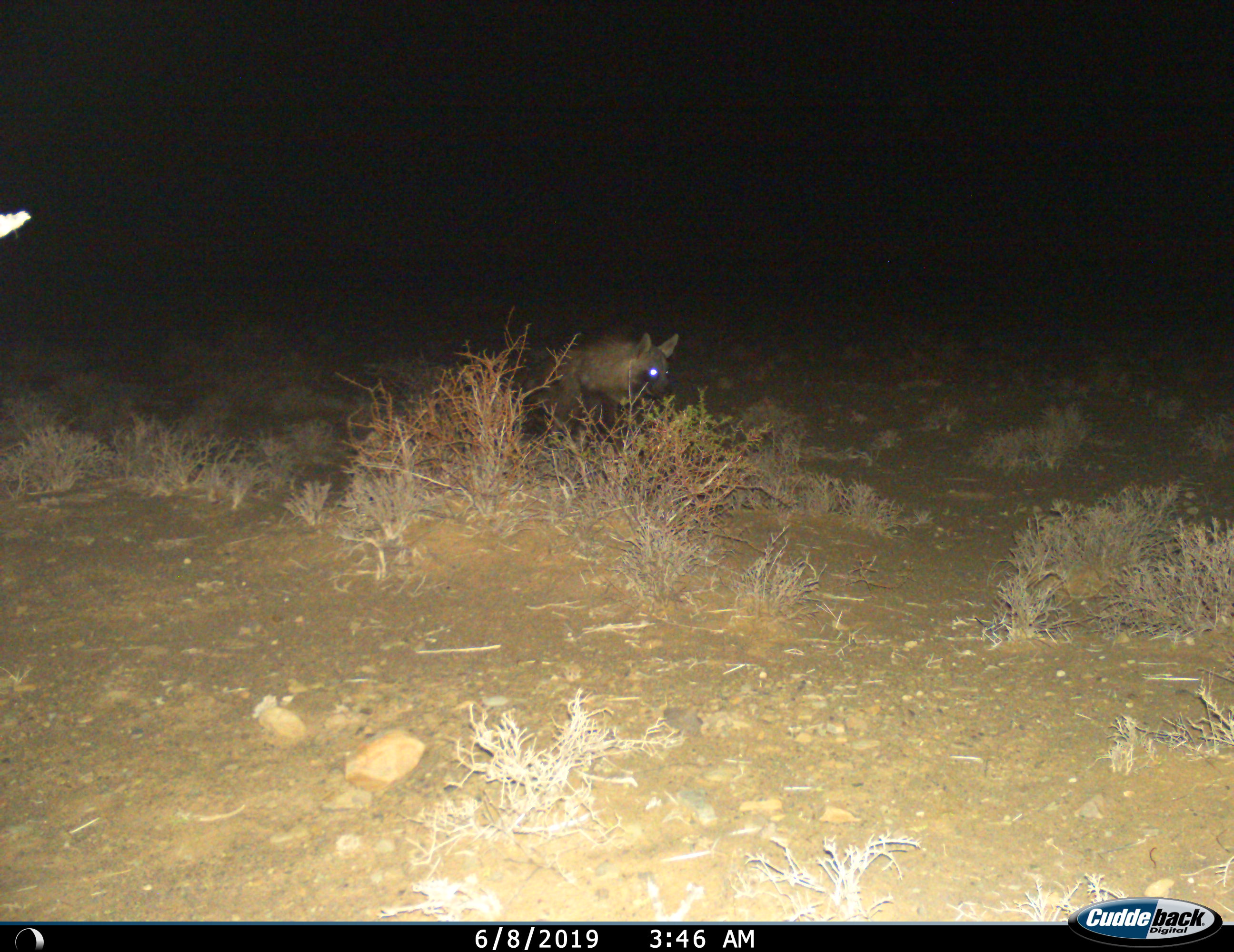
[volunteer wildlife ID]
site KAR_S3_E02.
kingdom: Animalia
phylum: Chordata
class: Mammalia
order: Carnivora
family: Hyaenidae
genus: Parahyaena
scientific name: Parahyaena brunnea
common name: brown hyena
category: hyenabrown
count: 1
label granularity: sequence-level